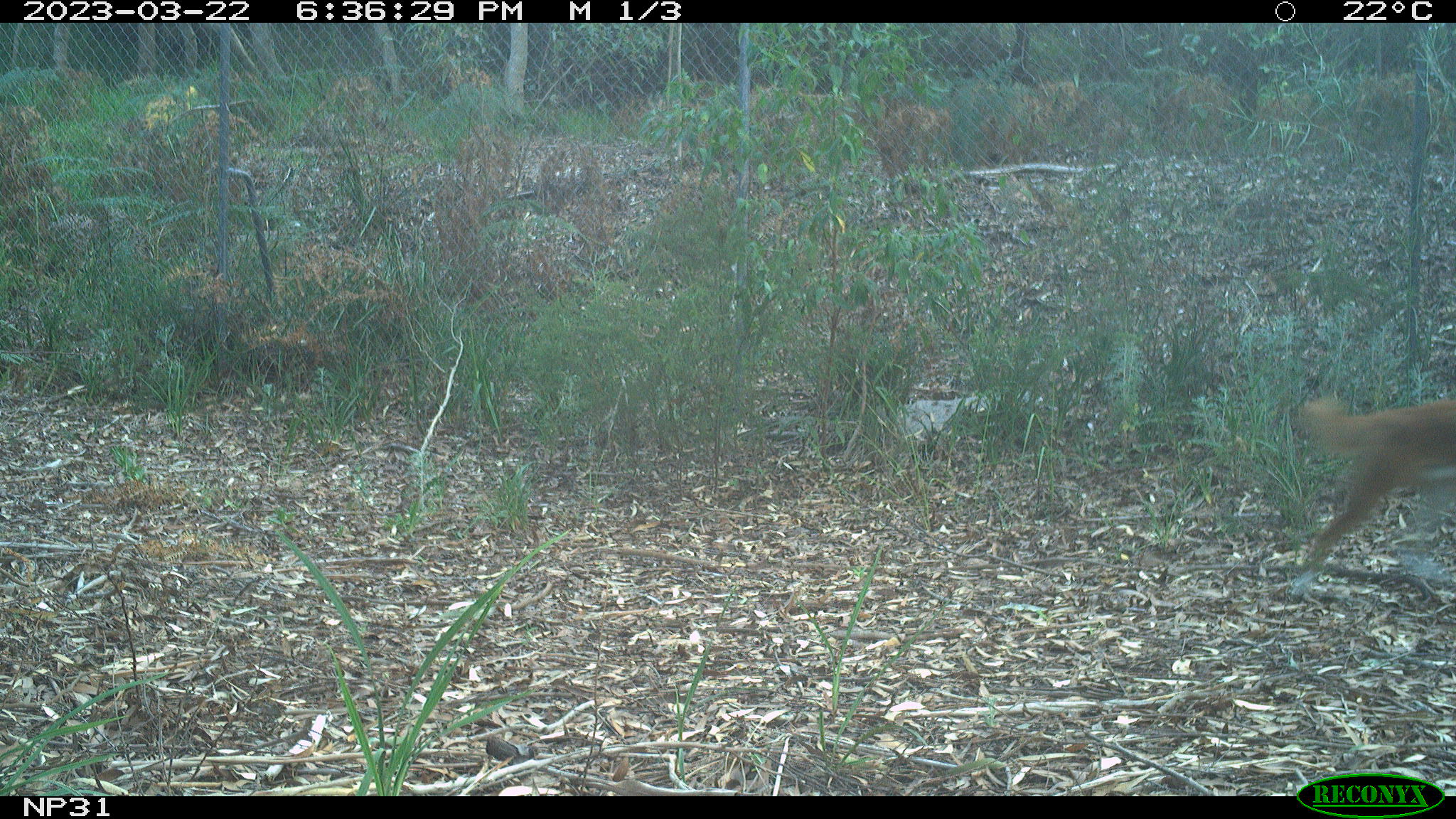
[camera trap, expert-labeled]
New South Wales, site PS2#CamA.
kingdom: Animalia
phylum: Chordata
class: Mammalia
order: Carnivora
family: Canidae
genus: Canis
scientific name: Canis familiaris dingo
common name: dingo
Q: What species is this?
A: Dingo (Canis familiaris dingo).